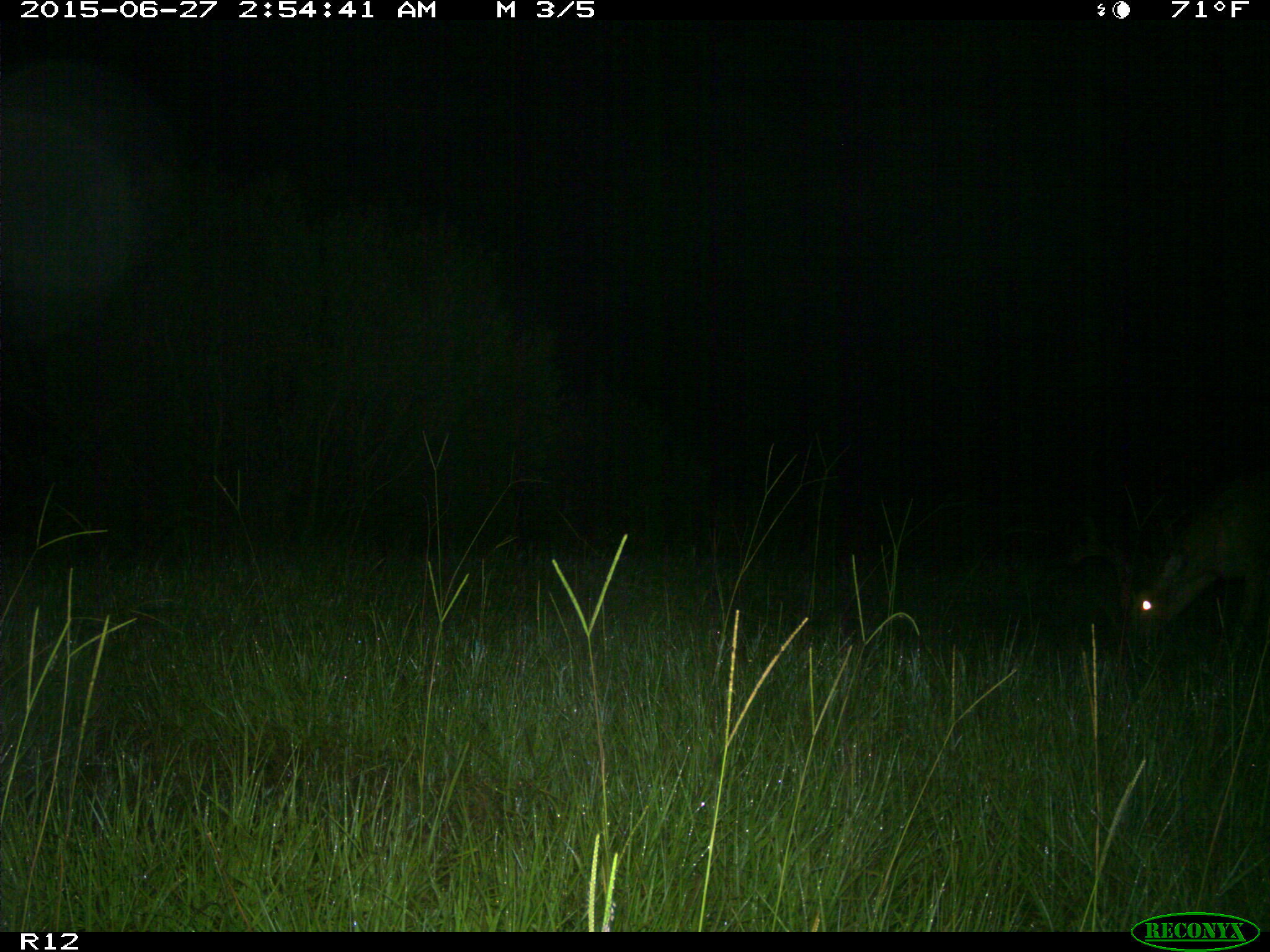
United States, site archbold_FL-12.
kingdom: Animalia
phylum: Chordata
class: Mammalia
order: Artiodactyla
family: Cervidae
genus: Odocoileus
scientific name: Odocoileus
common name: deer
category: unidentified deer